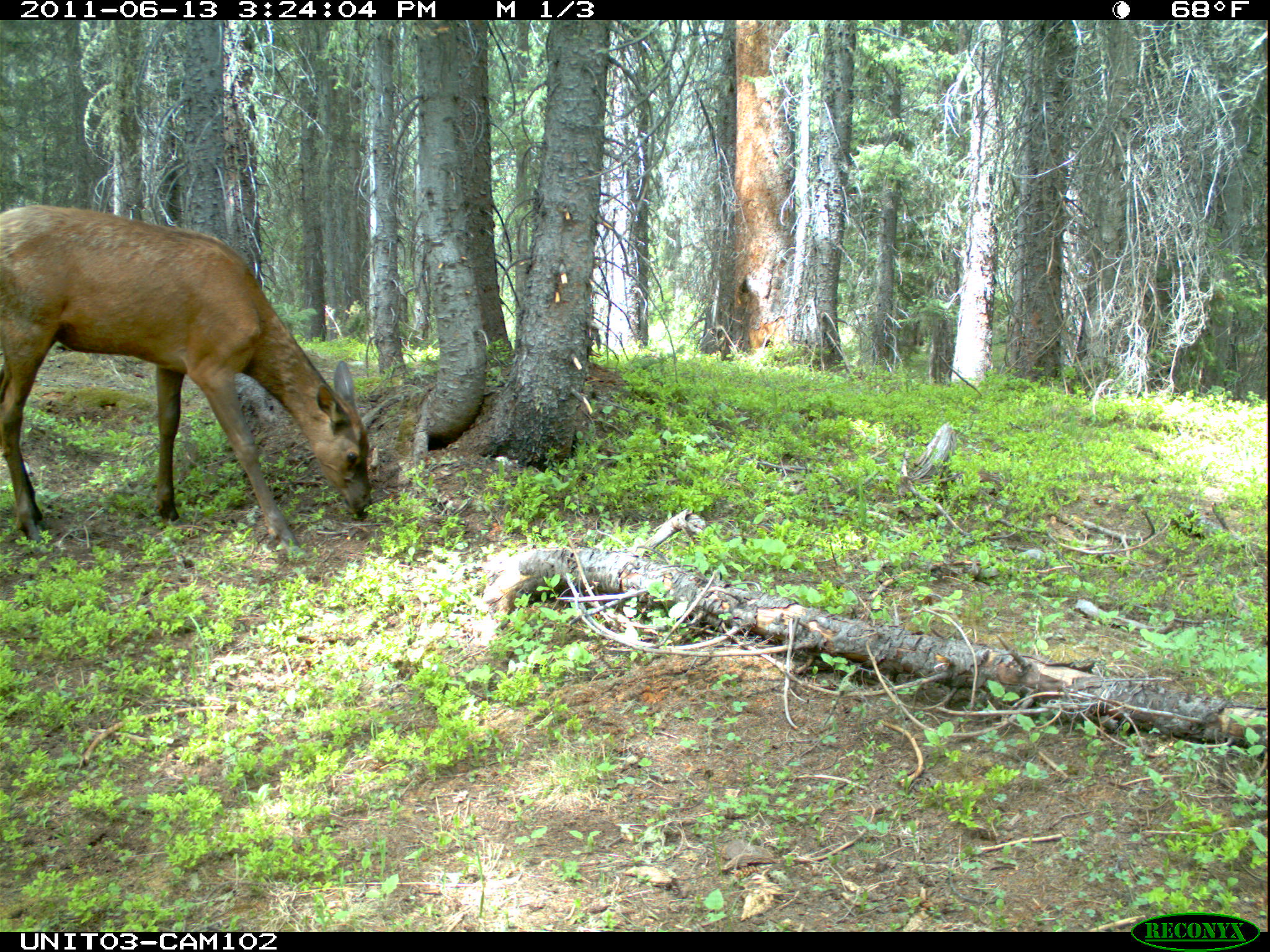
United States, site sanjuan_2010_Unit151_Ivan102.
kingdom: Animalia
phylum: Chordata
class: Mammalia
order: Artiodactyla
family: Cervidae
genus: Cervus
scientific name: Cervus elaphus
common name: red deer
Cervus elaphus (red deer).